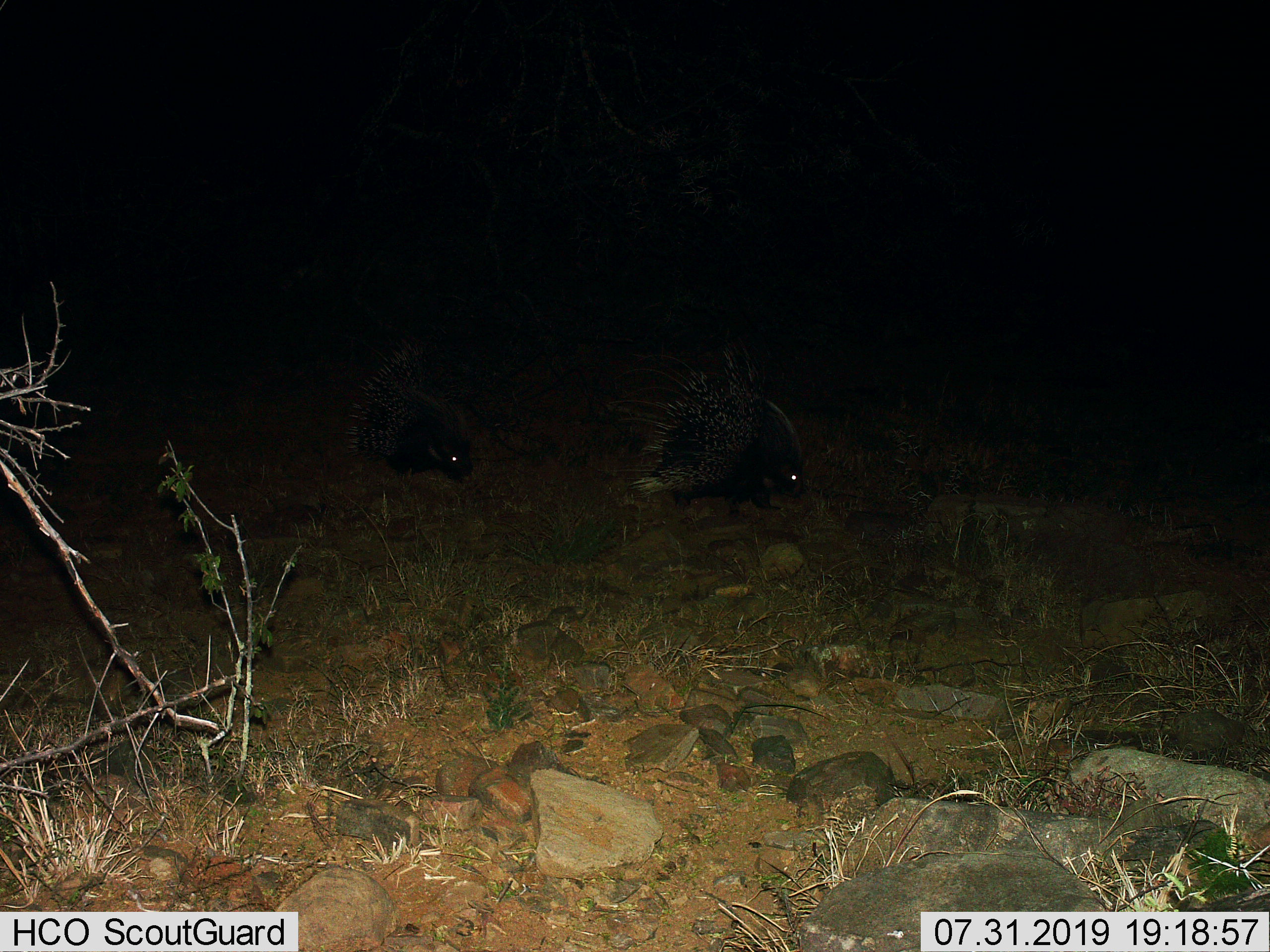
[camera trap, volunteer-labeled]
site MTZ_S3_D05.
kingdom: Animalia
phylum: Chordata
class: Mammalia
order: Rodentia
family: Hystricidae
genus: Hystrix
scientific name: Hystrix cristata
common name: crested porcupine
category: porcupine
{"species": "porcupine (crested porcupine) (Hystrix cristata)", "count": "2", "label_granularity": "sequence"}